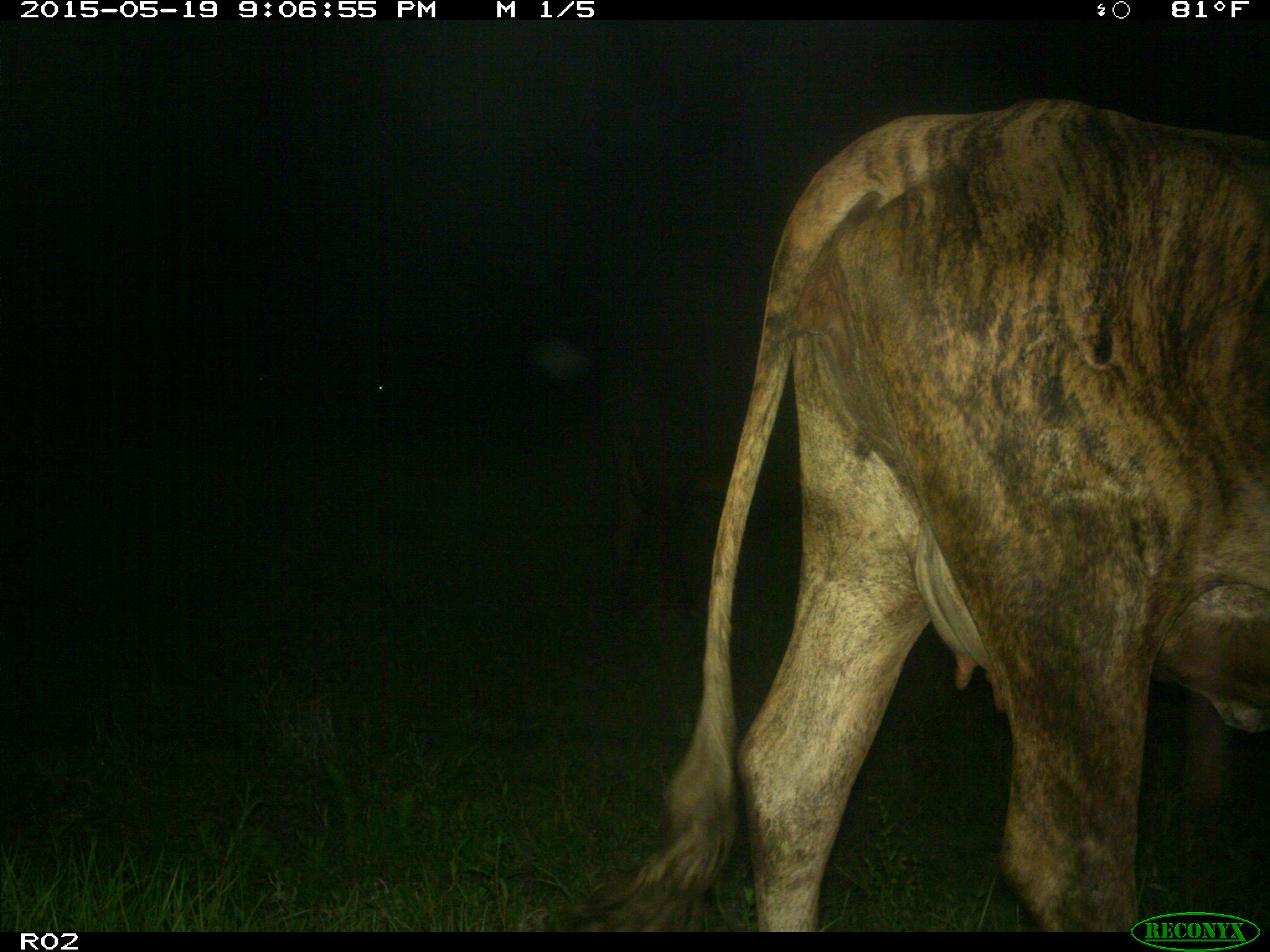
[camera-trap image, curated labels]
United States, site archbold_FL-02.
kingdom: Animalia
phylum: Chordata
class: Mammalia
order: Artiodactyla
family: Bovidae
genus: Bos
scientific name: Bos taurus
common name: domestic cow